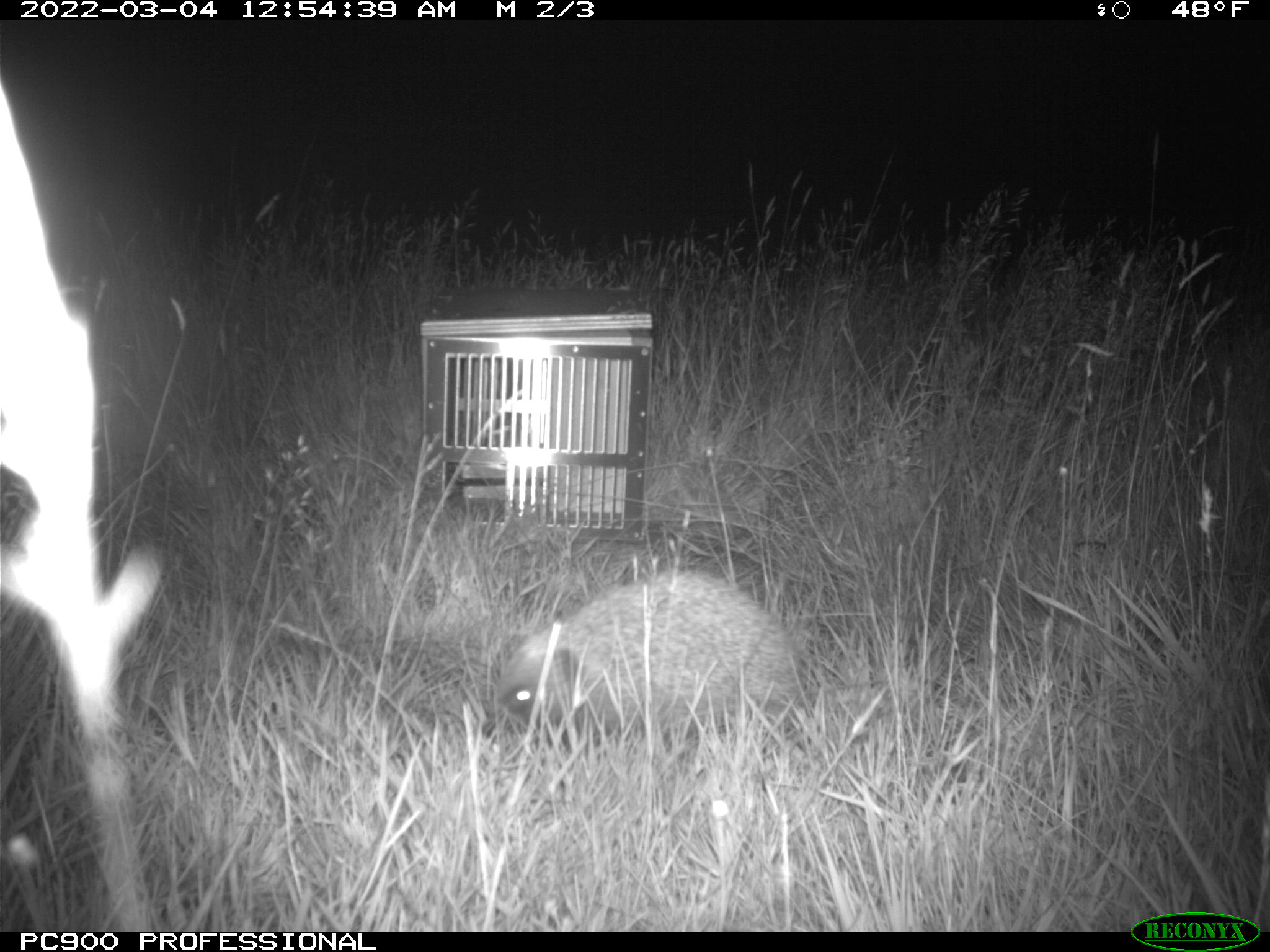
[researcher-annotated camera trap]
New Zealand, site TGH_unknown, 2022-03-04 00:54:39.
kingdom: Animalia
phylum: Chordata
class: Mammalia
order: Eulipotyphla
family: Erinaceidae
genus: Erinaceus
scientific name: Erinaceus europaeus europaeus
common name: european hedgehog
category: hedgehog